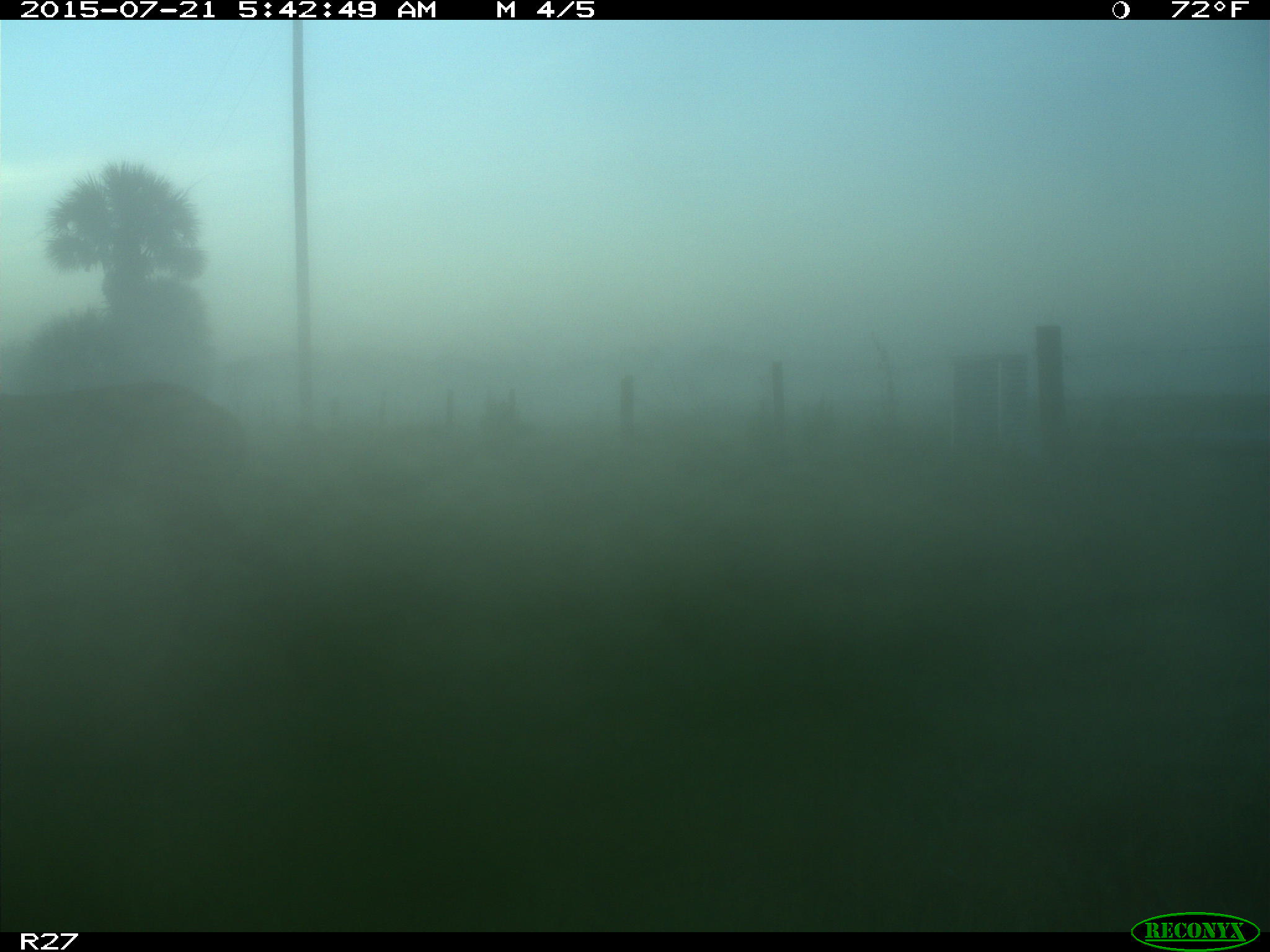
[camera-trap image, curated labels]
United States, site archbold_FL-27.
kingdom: Animalia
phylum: Chordata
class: Mammalia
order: Artiodactyla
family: Cervidae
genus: Odocoileus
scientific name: Odocoileus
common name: deer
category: unidentified deer